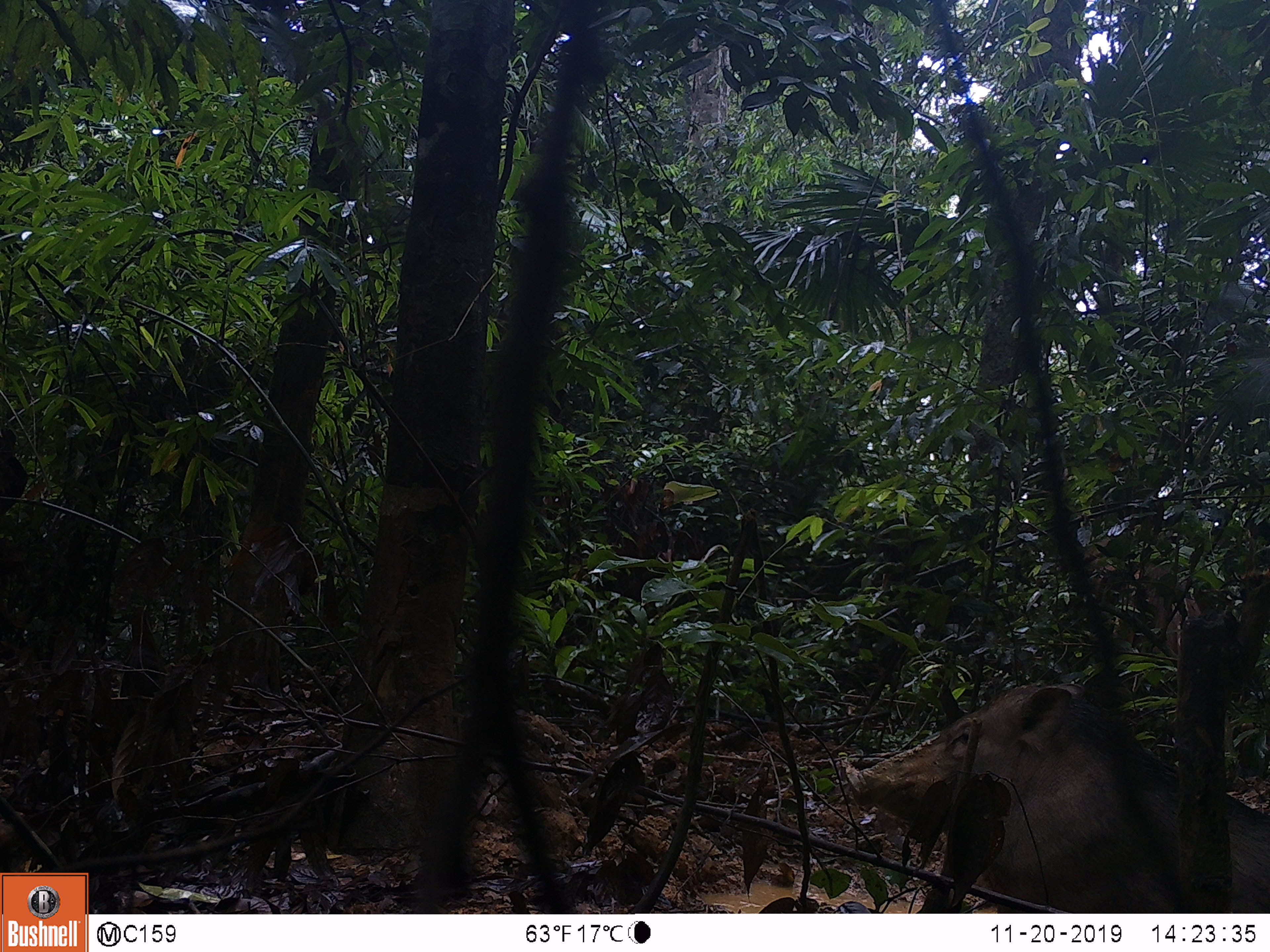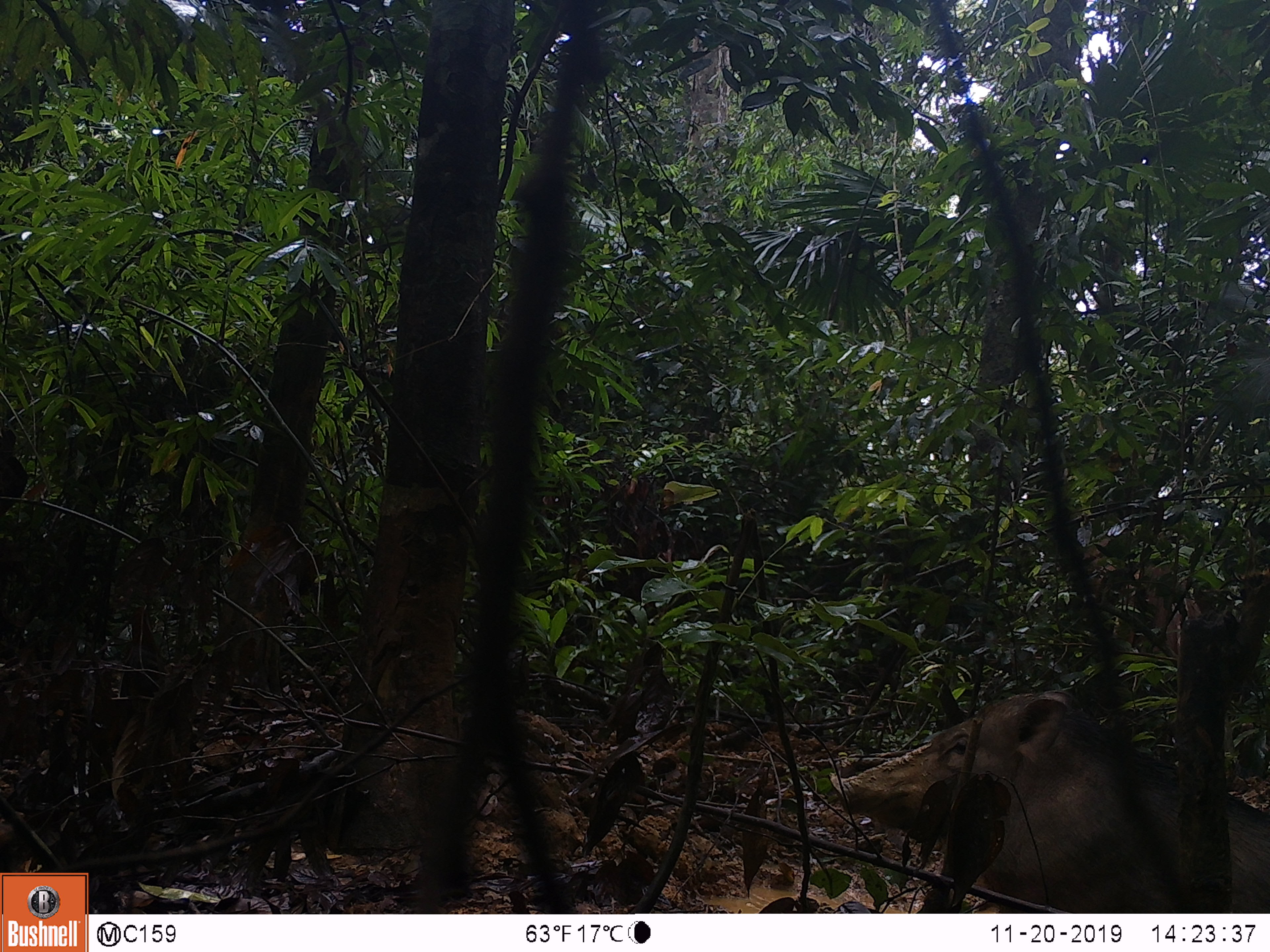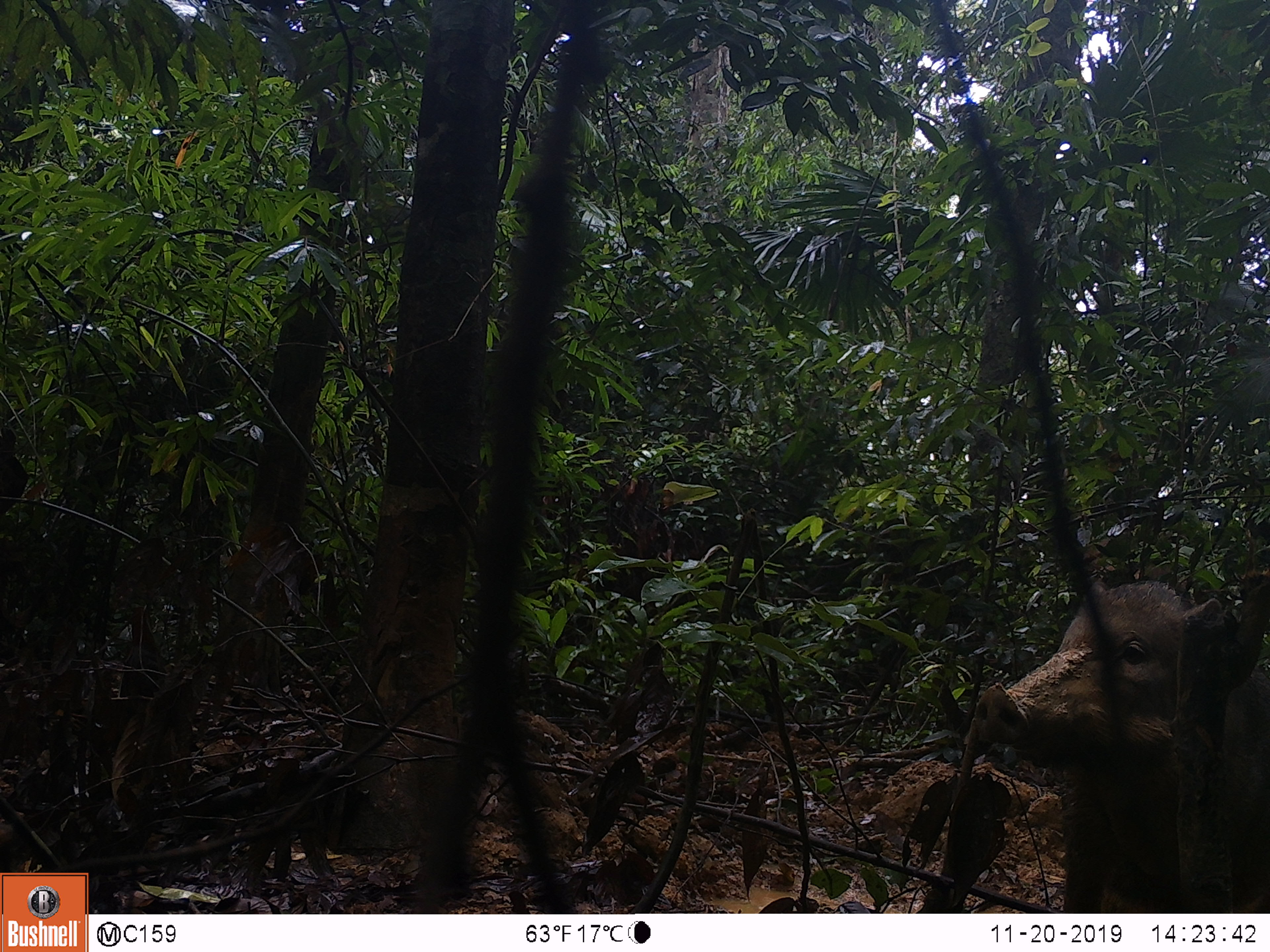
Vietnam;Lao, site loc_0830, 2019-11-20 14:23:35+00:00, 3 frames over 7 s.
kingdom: Animalia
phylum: Chordata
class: Mammalia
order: Artiodactyla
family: Suidae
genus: Sus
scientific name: Sus scrofa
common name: eurasian wild pig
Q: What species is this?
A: Eurasian wild pig (Sus scrofa).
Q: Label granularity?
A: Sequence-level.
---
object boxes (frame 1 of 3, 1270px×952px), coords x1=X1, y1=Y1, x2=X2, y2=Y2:
eurasian wild pig: x1=844, y1=682, x2=1270, y2=913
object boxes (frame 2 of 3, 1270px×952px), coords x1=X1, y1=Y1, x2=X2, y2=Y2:
eurasian wild pig: x1=828, y1=689, x2=1269, y2=912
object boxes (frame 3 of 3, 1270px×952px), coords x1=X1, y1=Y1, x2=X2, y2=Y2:
eurasian wild pig: x1=972, y1=576, x2=1269, y2=911